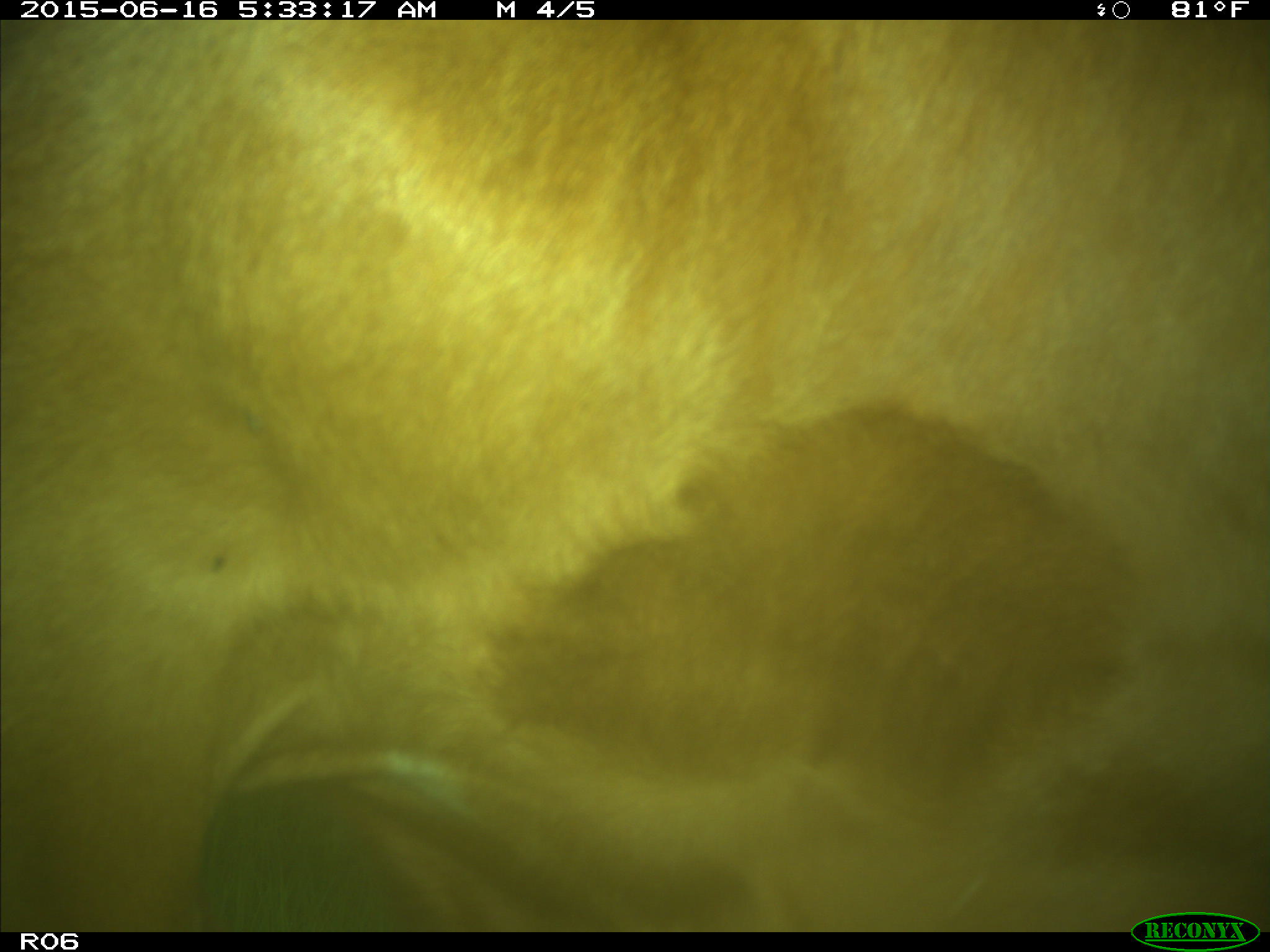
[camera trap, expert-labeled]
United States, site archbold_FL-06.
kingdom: Animalia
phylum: Chordata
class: Mammalia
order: Artiodactyla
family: Bovidae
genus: Bos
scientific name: Bos taurus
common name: domestic cow